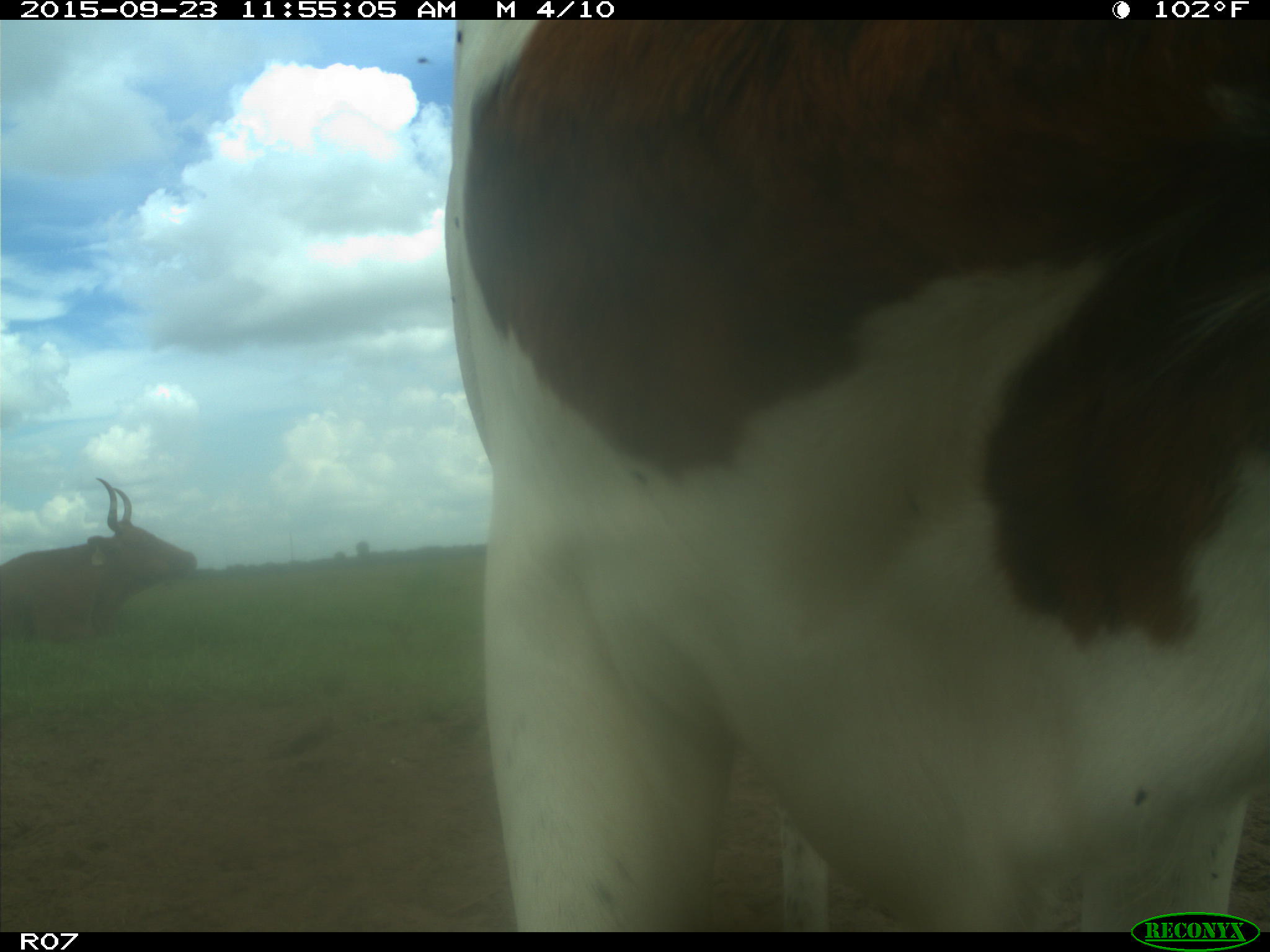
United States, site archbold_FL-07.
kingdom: Animalia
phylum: Chordata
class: Mammalia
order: Artiodactyla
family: Bovidae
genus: Bos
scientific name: Bos taurus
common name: domestic cow